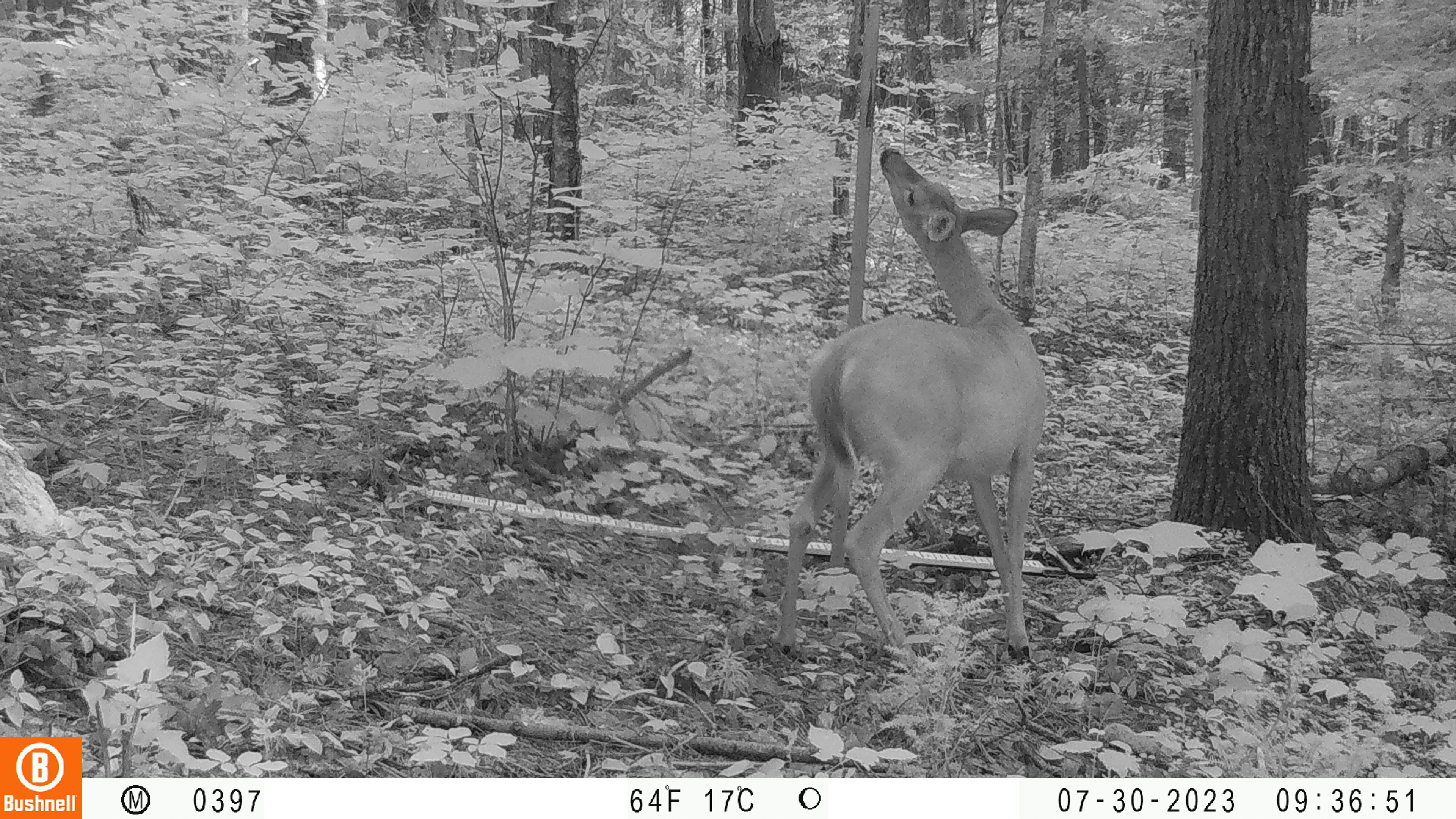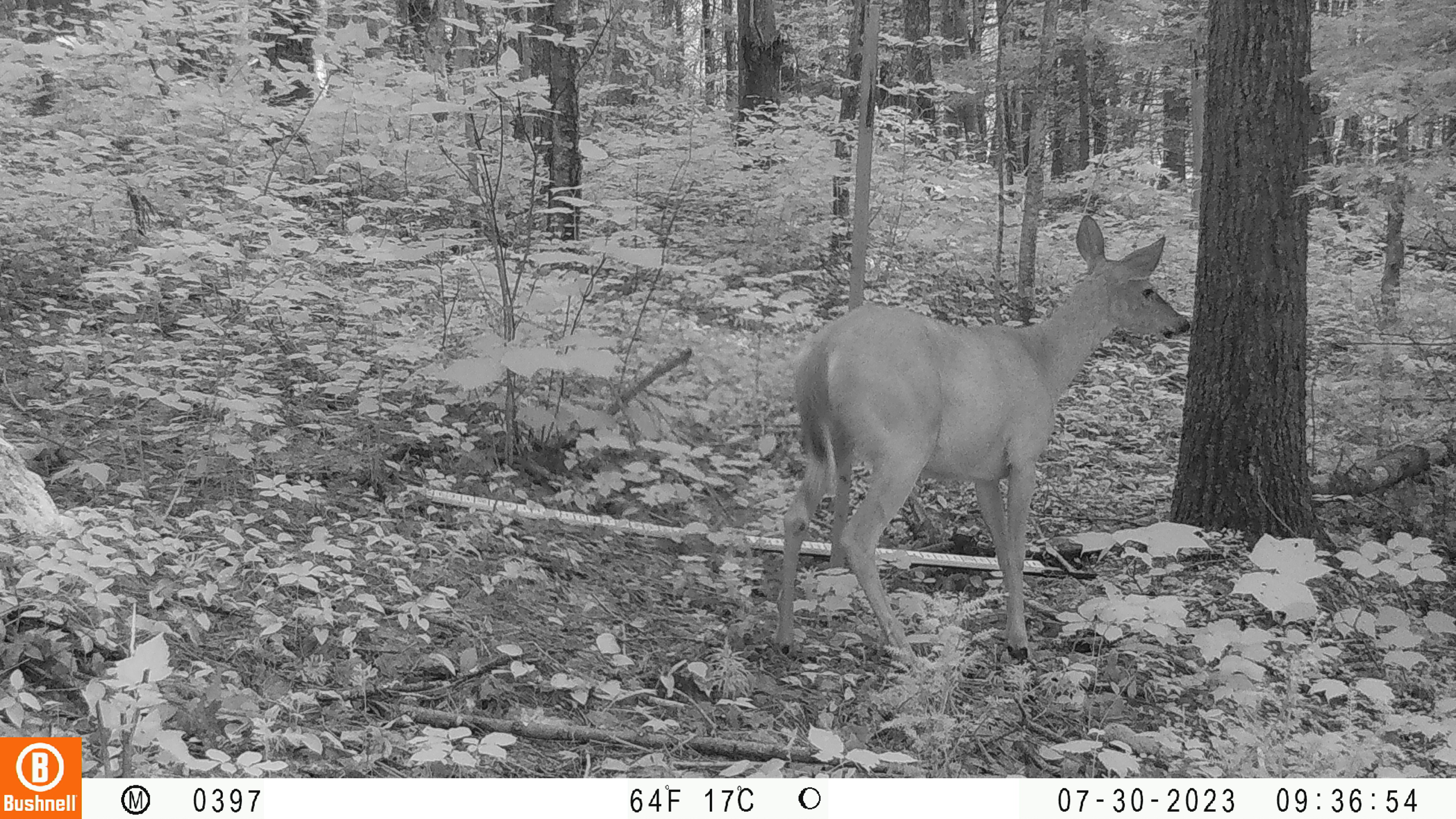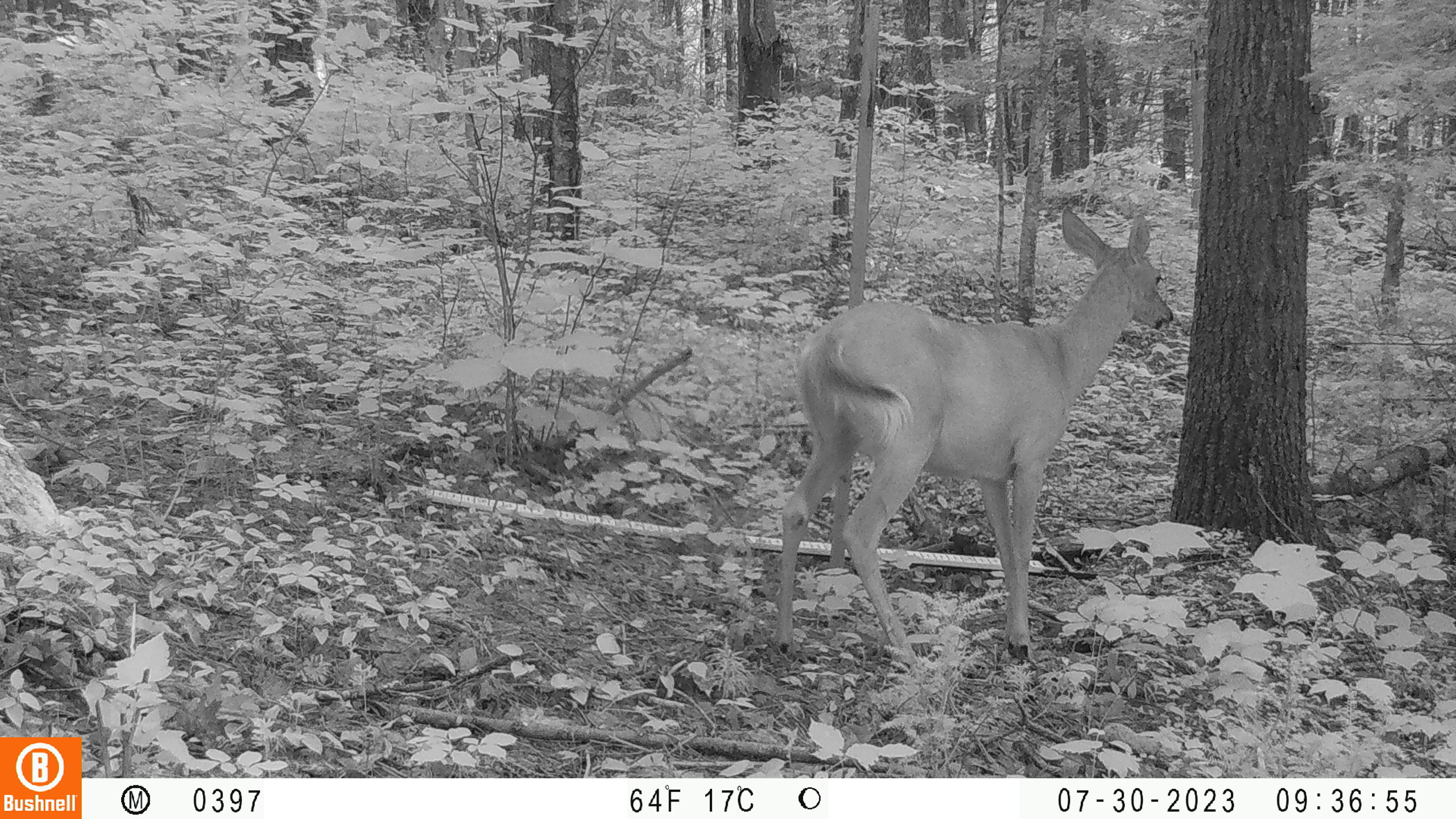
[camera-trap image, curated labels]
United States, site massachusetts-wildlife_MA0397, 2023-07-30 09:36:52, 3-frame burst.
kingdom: Animalia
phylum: Chordata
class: Mammalia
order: Artiodactyla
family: Cervidae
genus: Odocoileus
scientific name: Odocoileus virginianus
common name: white-tailed deer